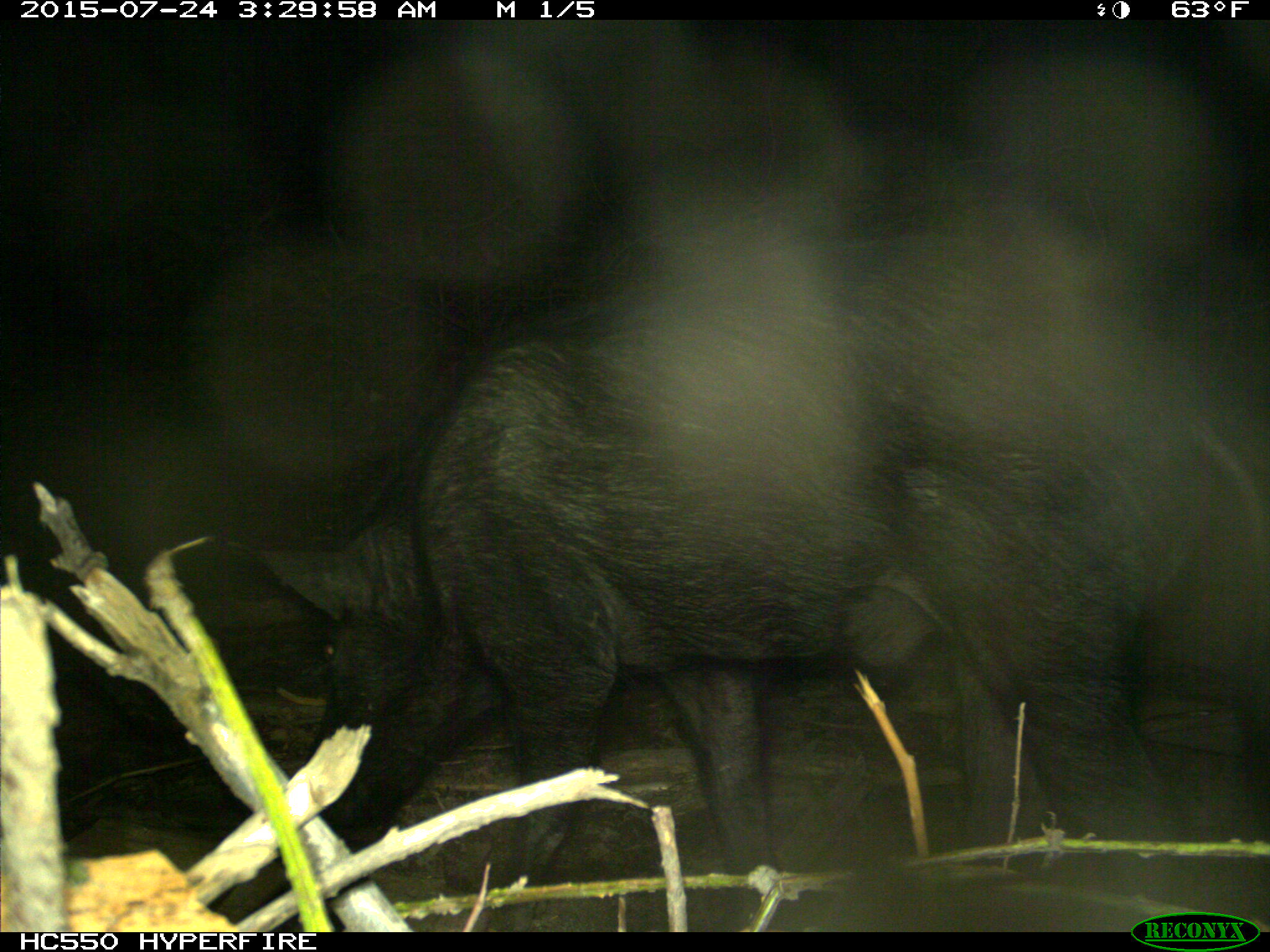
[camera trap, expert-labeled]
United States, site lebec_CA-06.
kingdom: Animalia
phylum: Chordata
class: Mammalia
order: Artiodactyla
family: Suidae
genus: Sus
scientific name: Sus scrofa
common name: wild boar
Sus scrofa (wild boar).